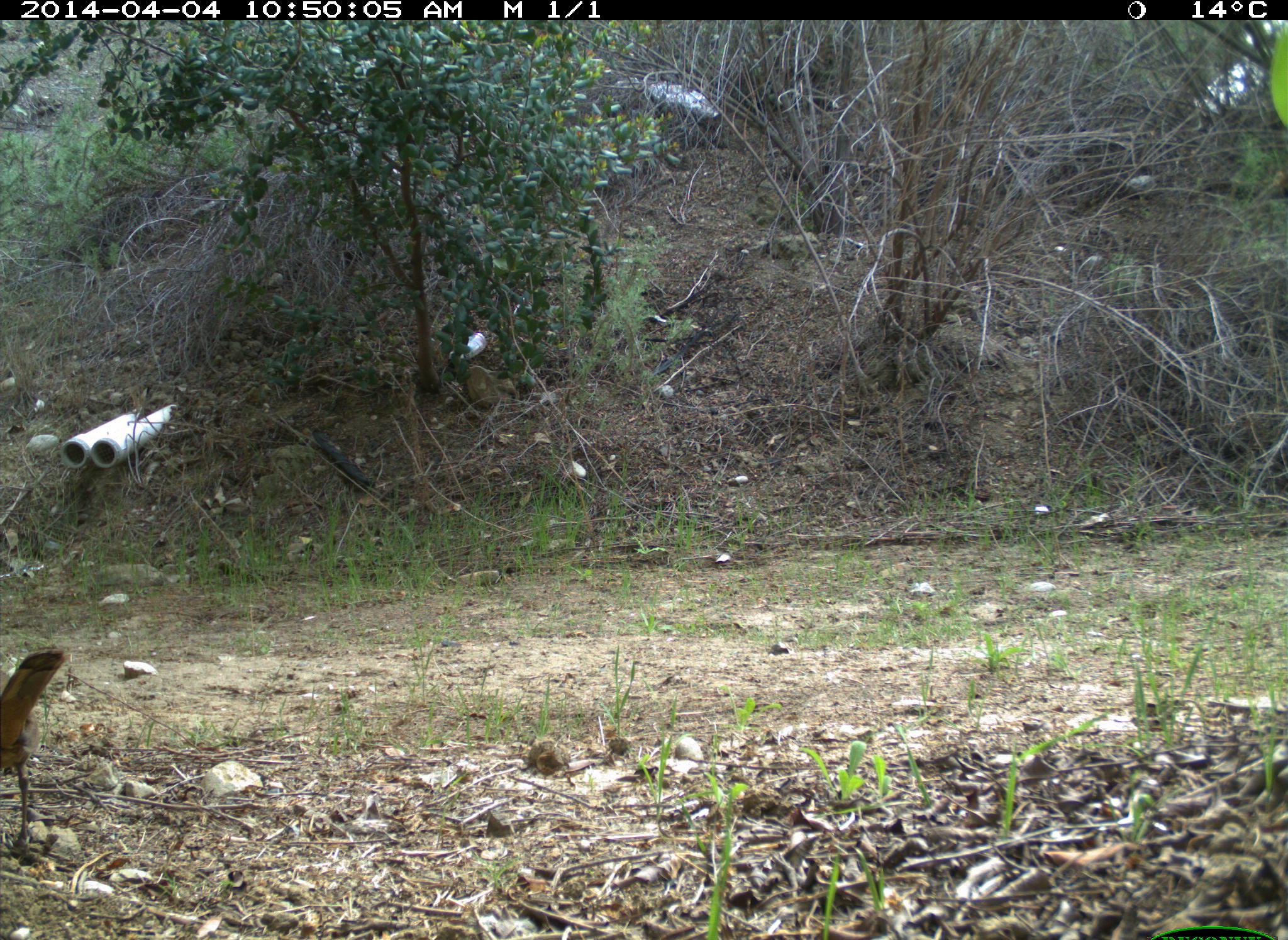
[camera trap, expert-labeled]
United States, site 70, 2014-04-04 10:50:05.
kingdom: Animalia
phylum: Chordata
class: Aves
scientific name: Aves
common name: bird